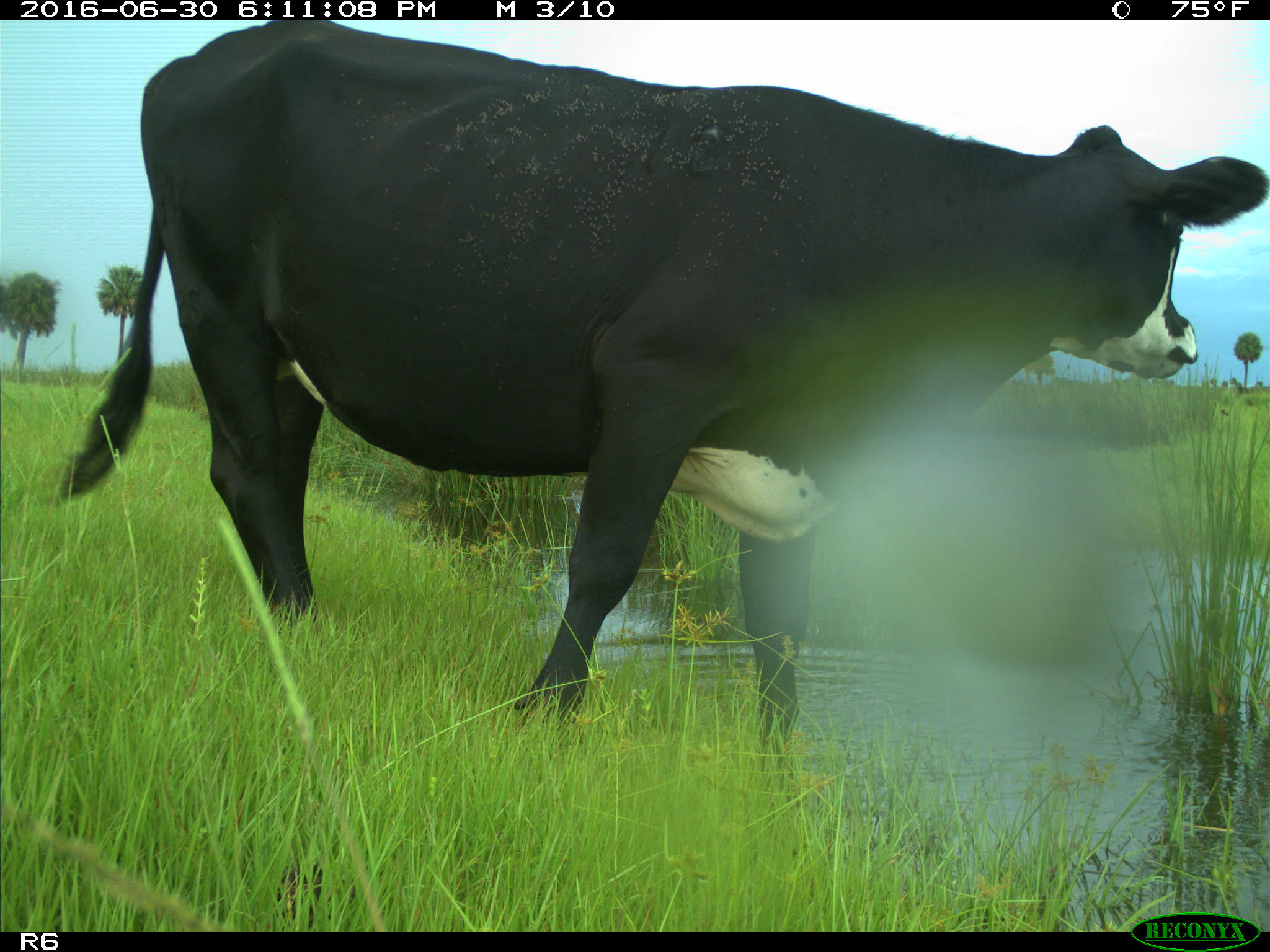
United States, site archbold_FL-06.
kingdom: Animalia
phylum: Chordata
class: Mammalia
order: Artiodactyla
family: Bovidae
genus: Bos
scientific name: Bos taurus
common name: domestic cow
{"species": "Bos taurus (domestic cow)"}